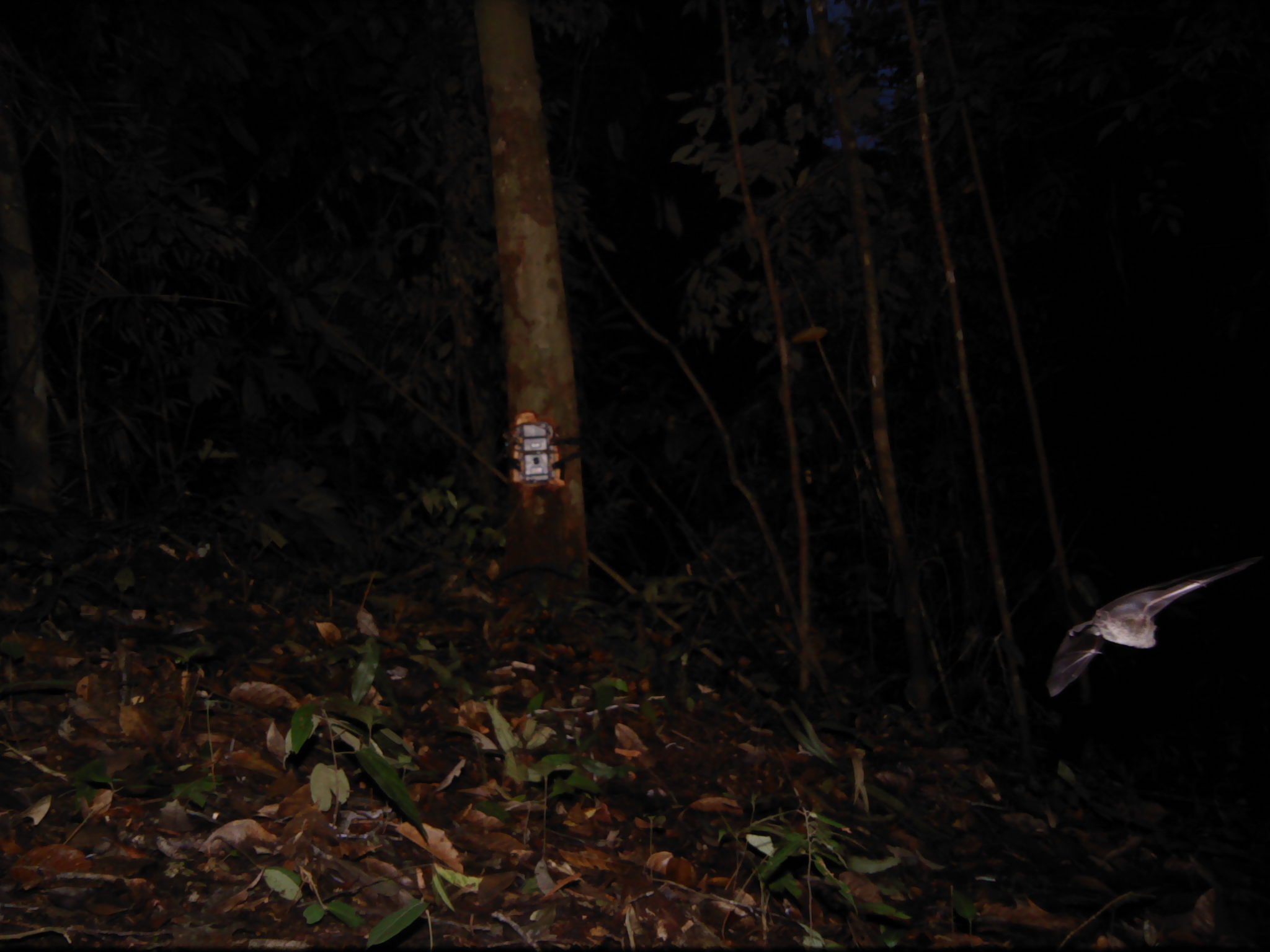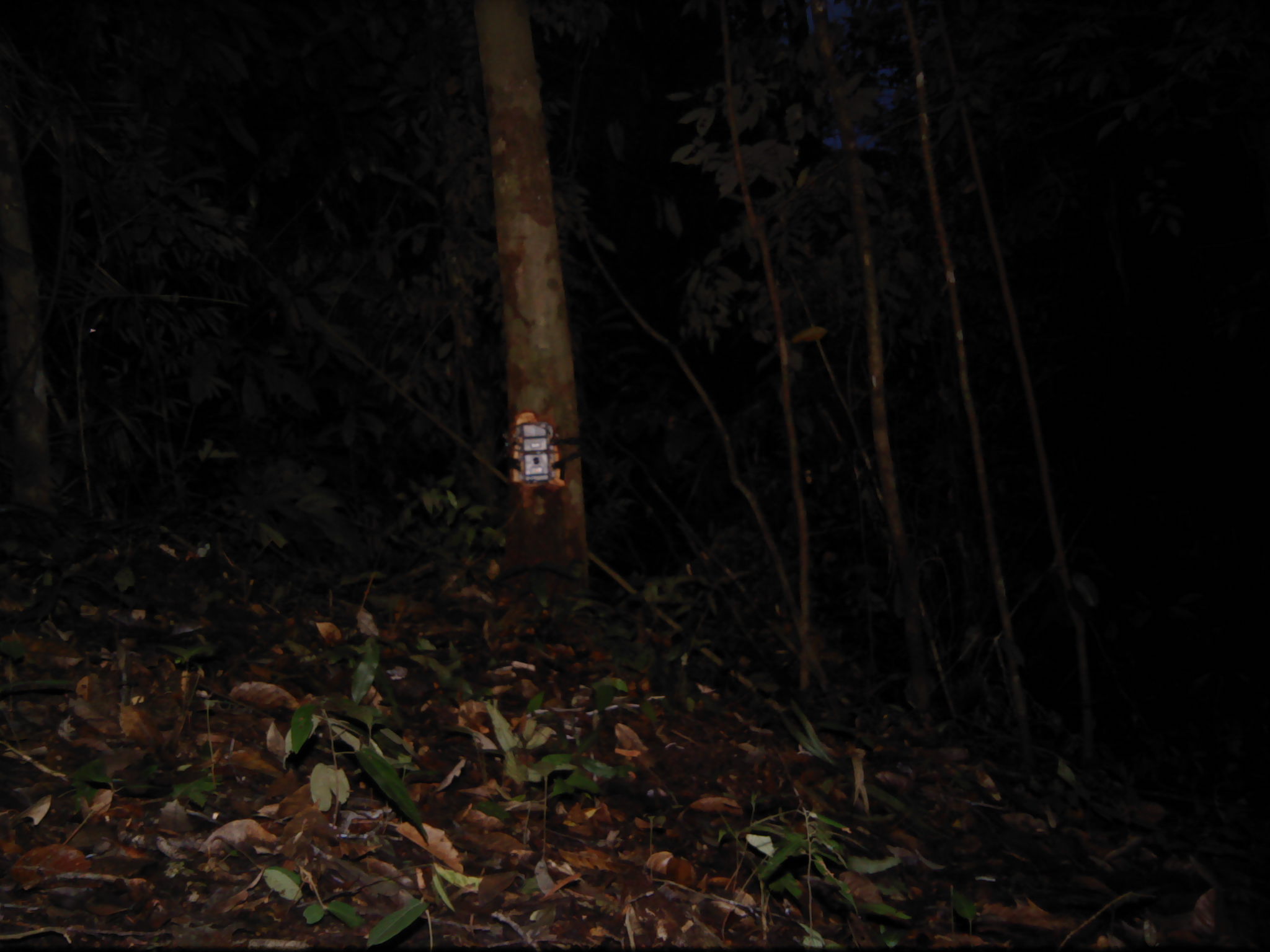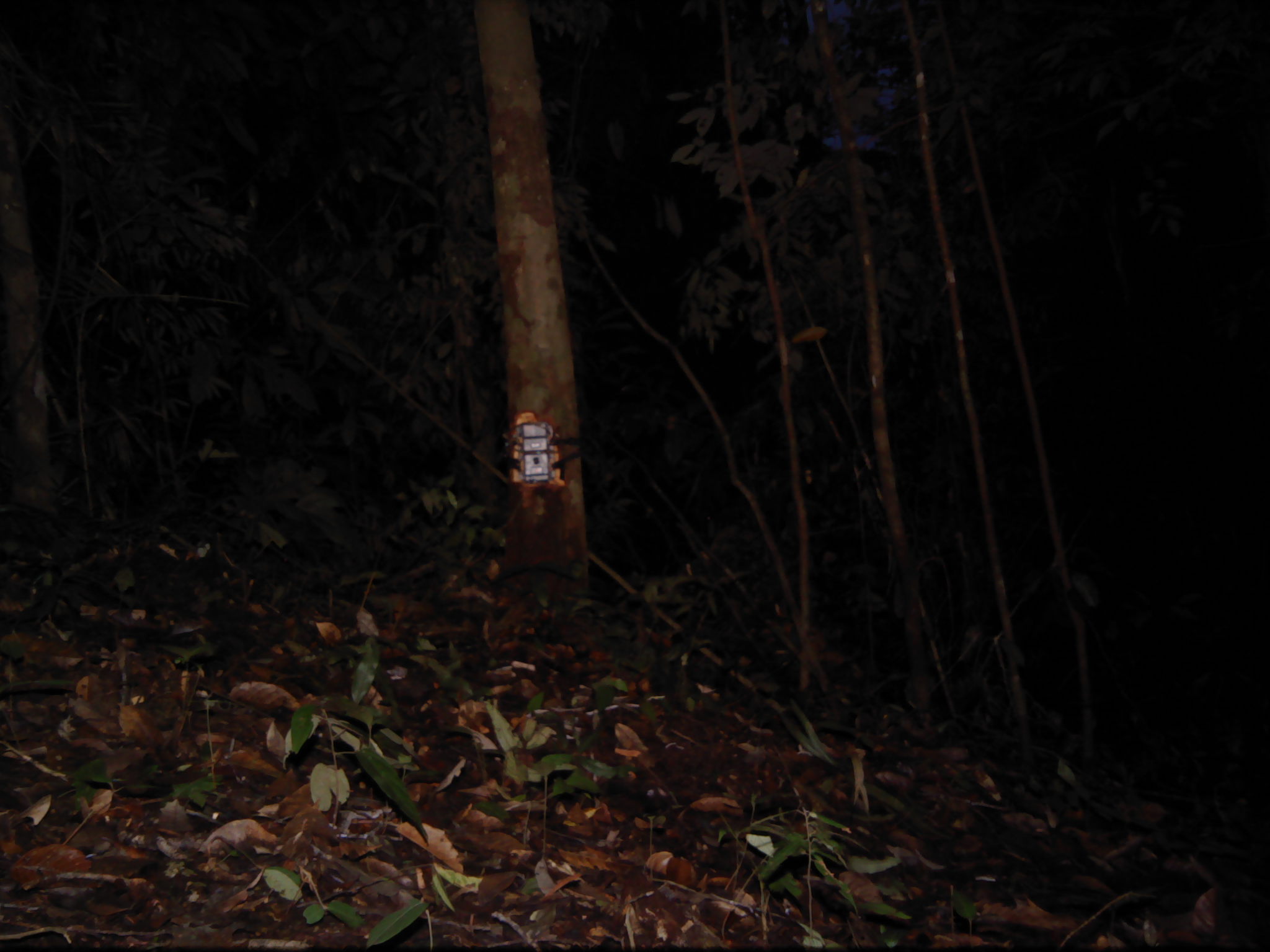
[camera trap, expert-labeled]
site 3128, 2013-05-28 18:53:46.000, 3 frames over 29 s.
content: unidentified animal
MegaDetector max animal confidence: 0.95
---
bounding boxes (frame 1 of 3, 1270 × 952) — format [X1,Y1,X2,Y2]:
unknown: [1046,552,1262,698]